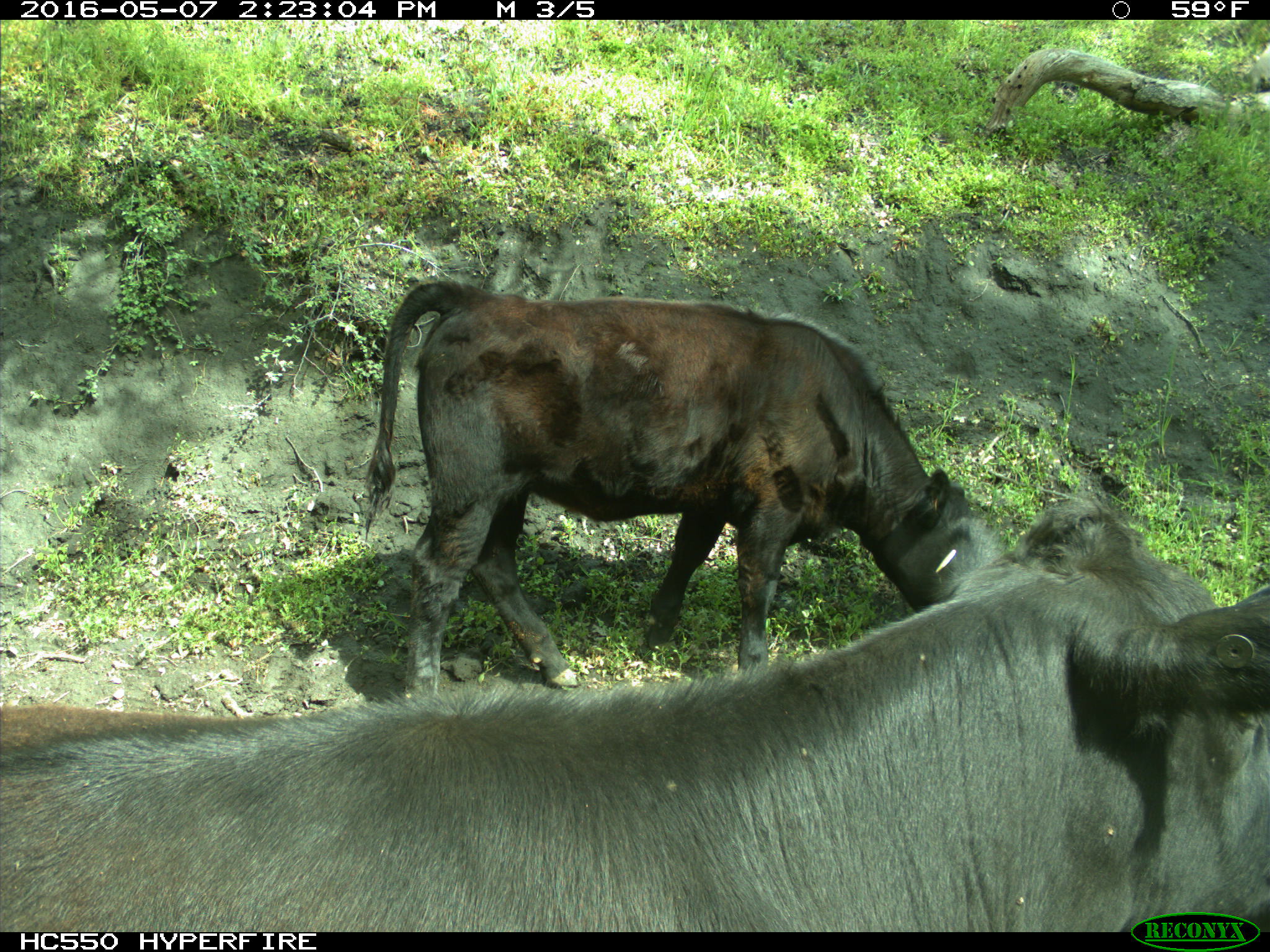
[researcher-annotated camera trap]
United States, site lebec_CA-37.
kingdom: Animalia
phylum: Chordata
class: Mammalia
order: Artiodactyla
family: Bovidae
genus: Bos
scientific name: Bos taurus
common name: domestic cow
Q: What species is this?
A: Bos taurus (domestic cow).